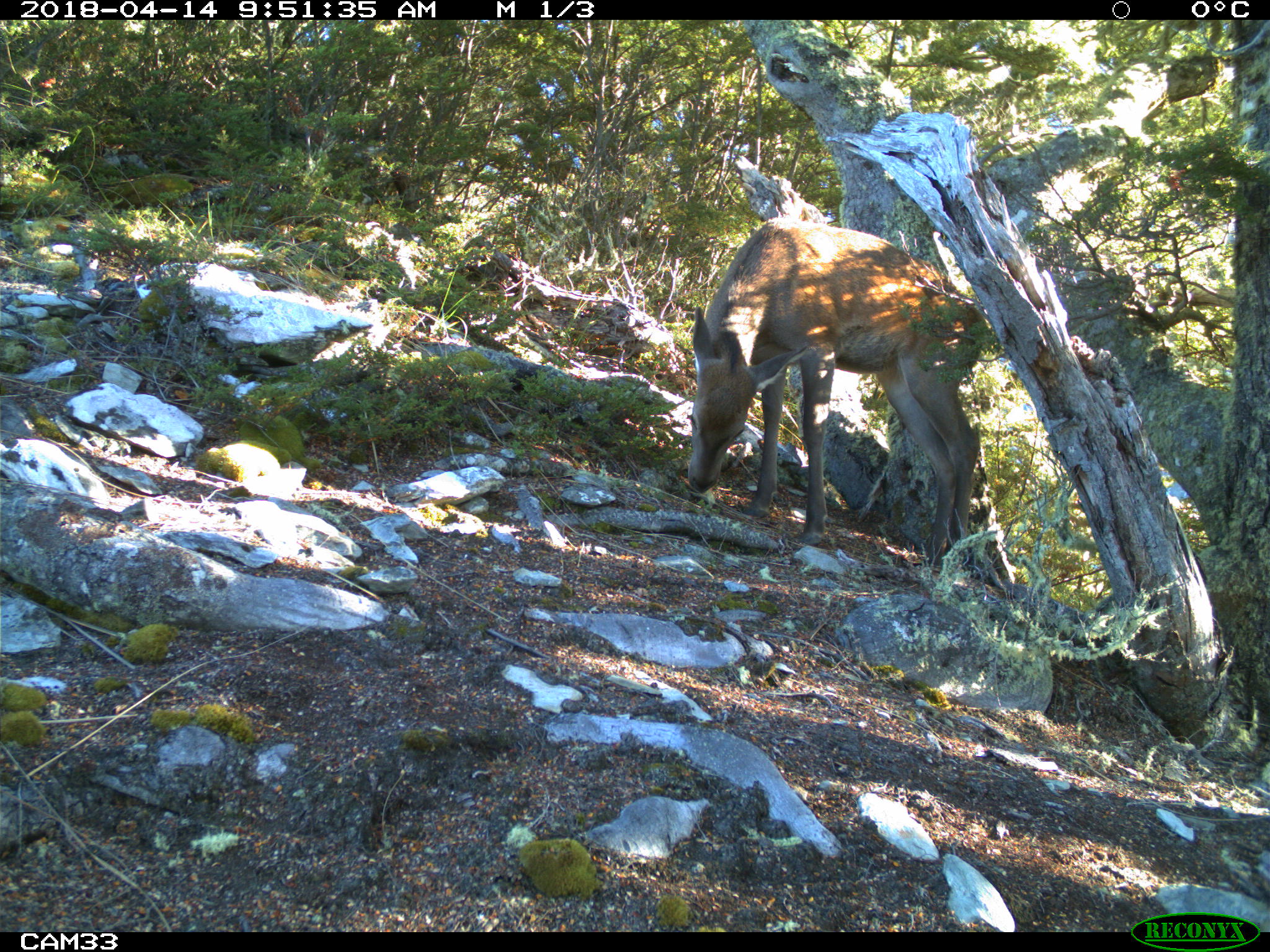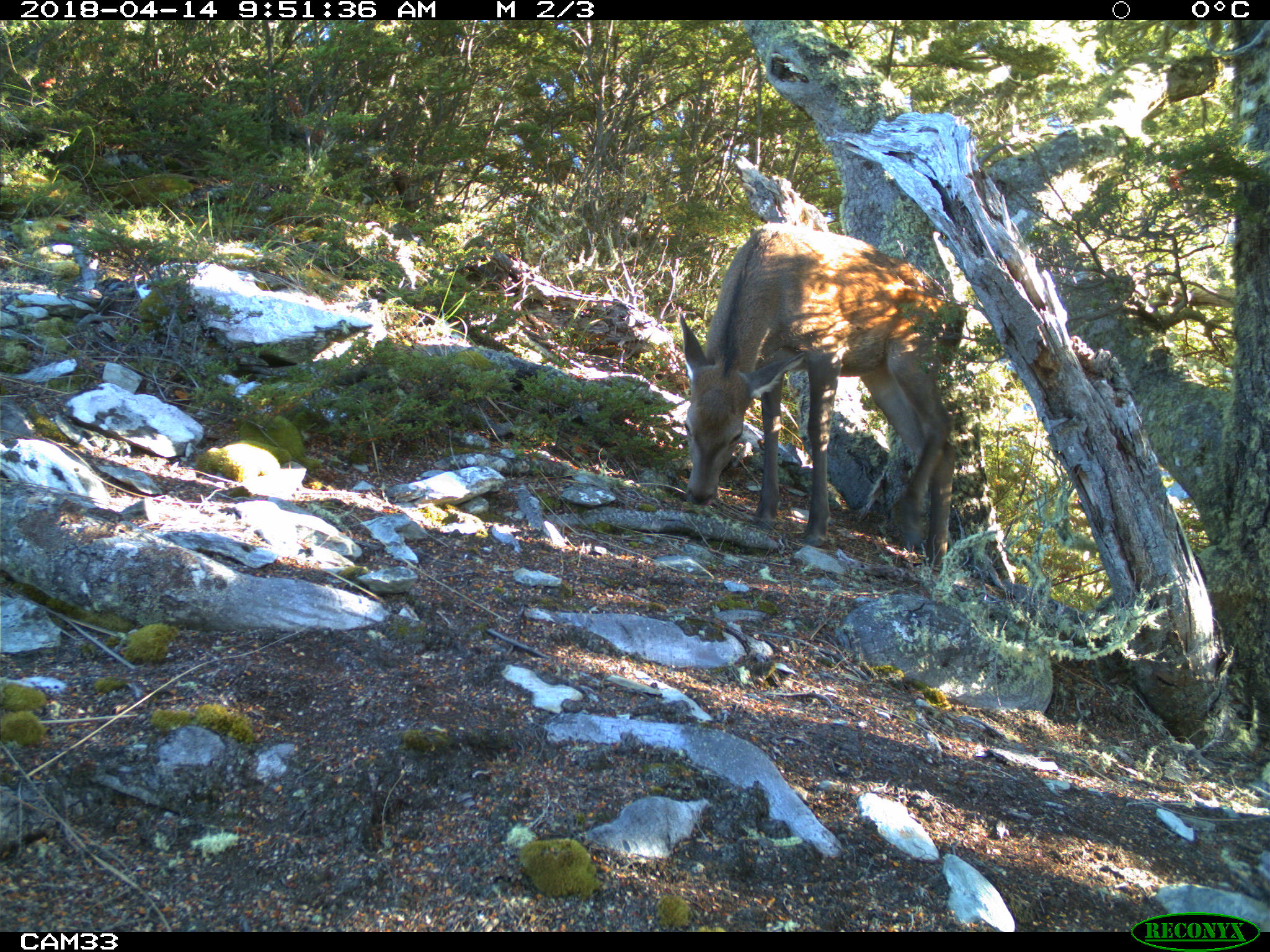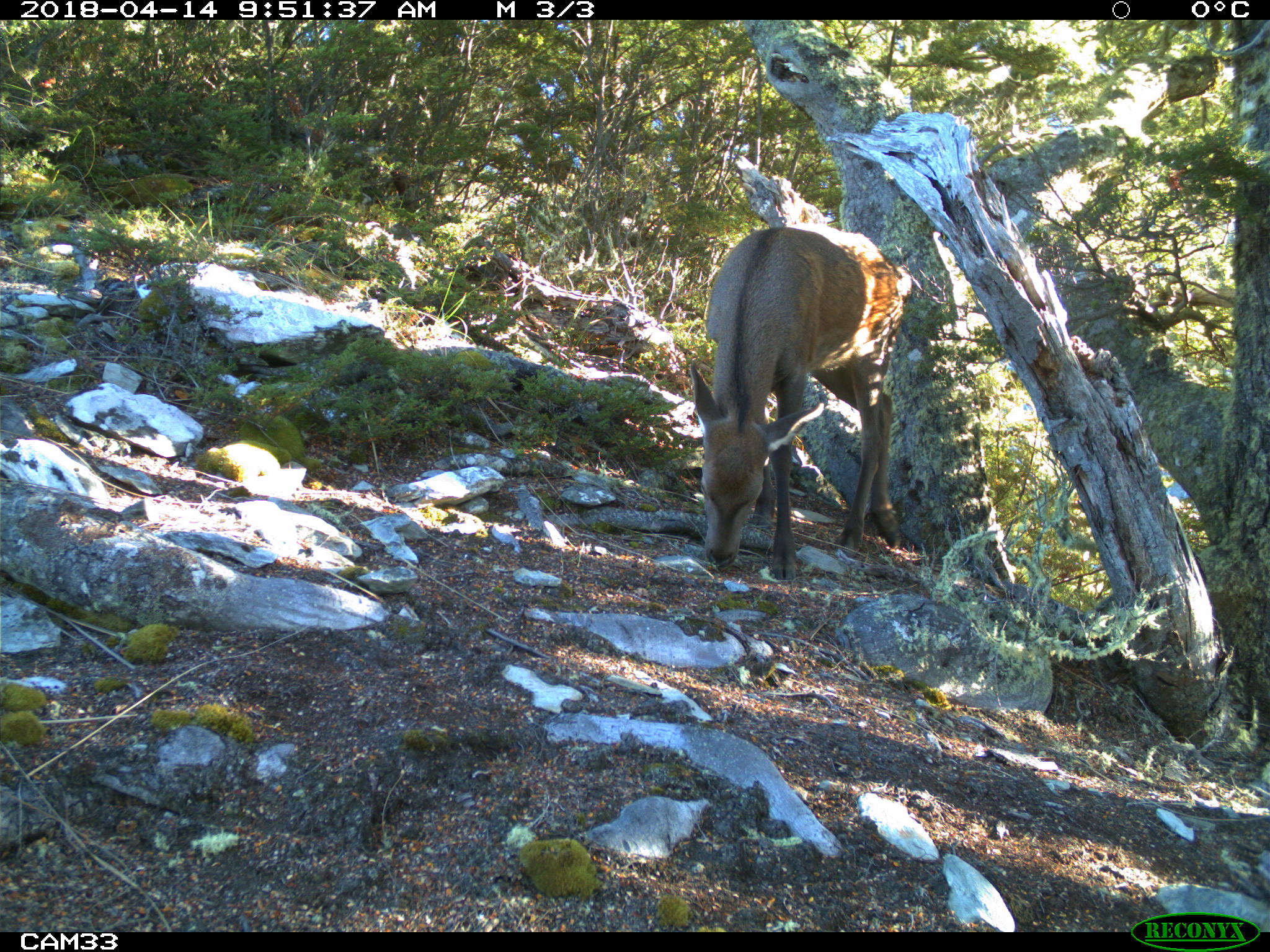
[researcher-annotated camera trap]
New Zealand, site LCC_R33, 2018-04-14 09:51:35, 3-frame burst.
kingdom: Animalia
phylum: Chordata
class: Mammalia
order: Artiodactyla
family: Cervidae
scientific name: Cervidae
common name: deer